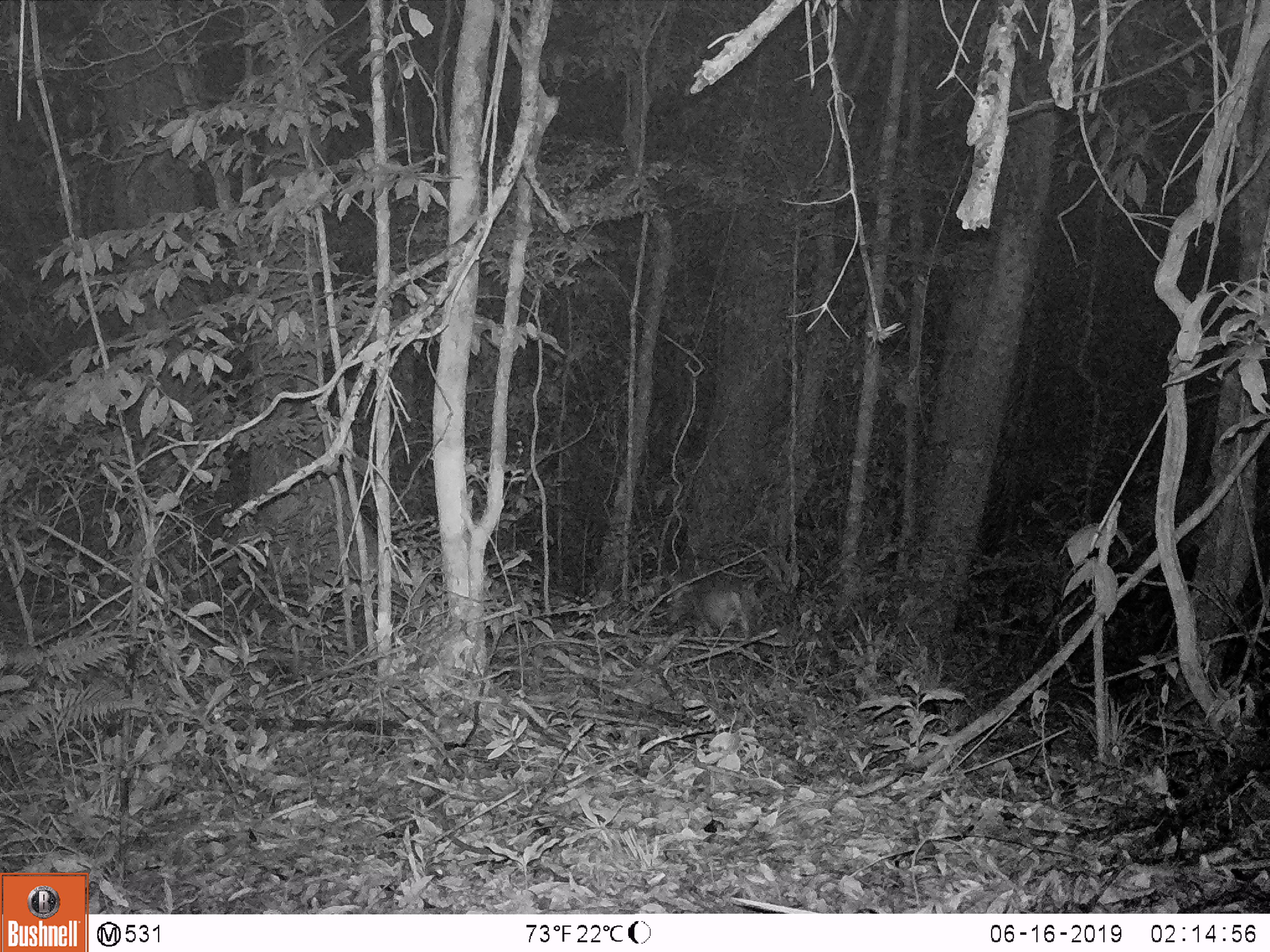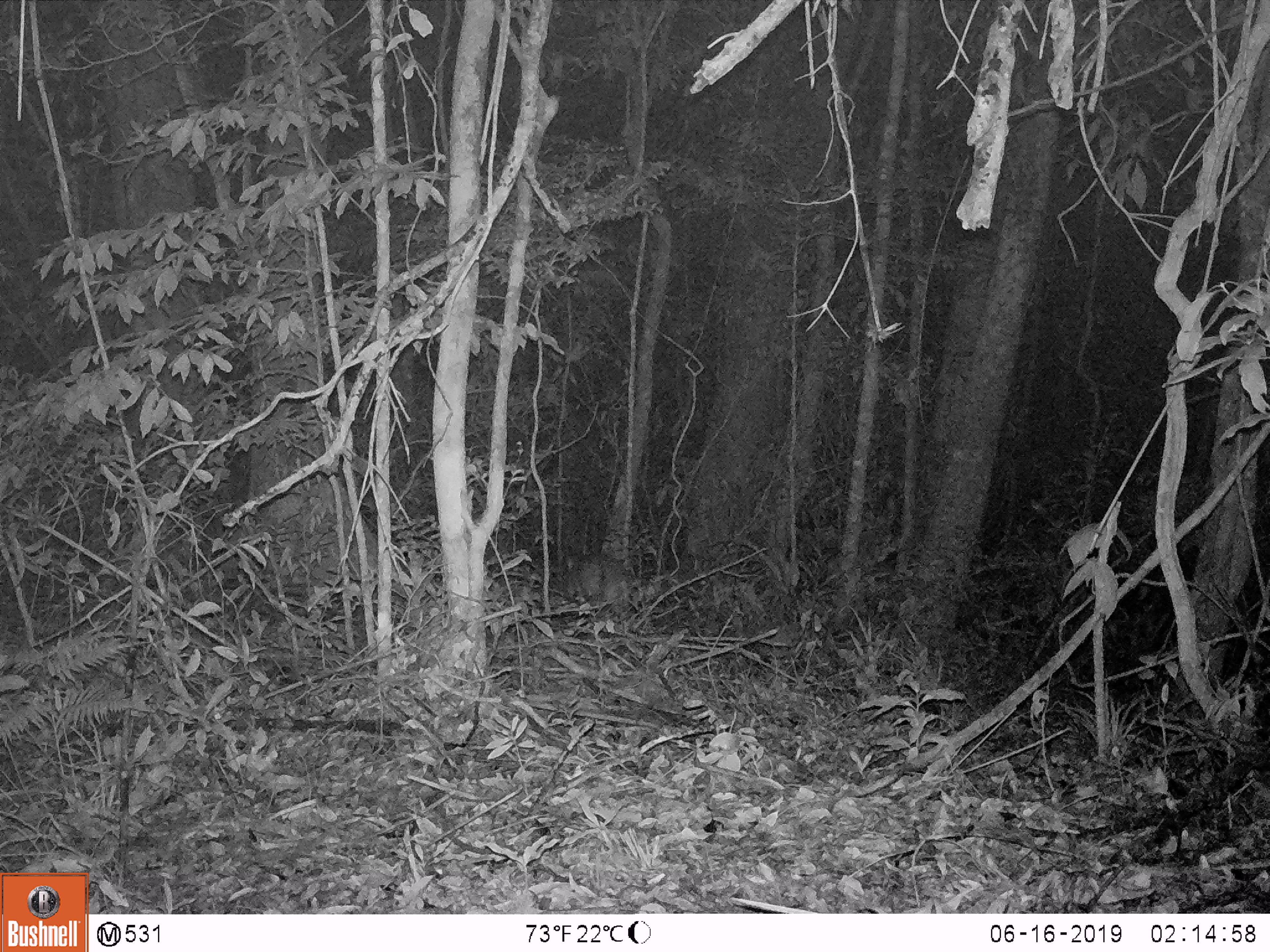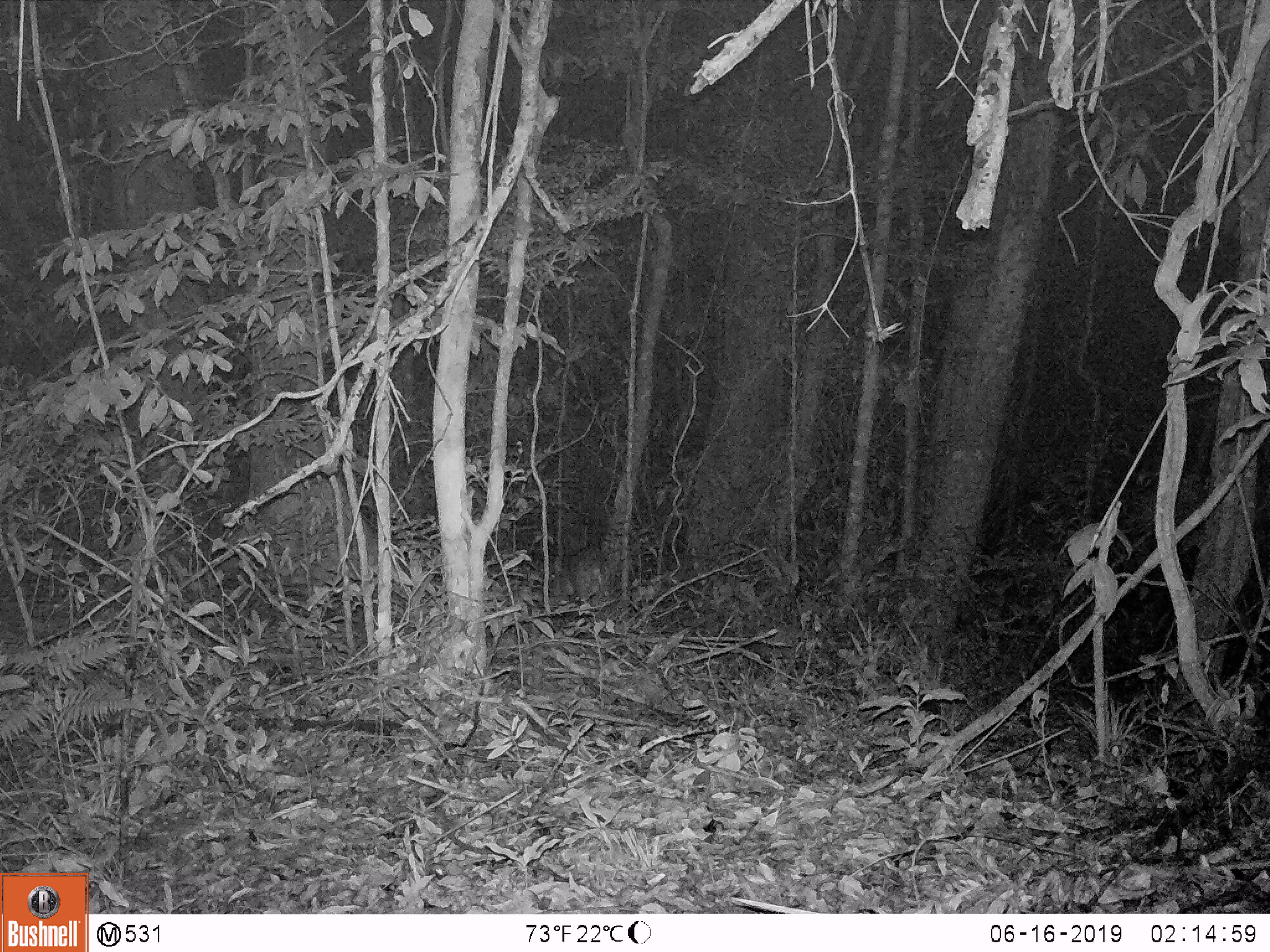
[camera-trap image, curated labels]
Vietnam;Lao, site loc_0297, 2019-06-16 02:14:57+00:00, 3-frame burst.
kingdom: Animalia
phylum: Chordata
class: Mammalia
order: Artiodactyla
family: Cervidae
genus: Muntiacus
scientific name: Muntiacus rooseveltorum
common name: roosevelt's muntjac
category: roosevelts muntjac group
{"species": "roosevelts muntjac group (roosevelt's muntjac) (Muntiacus rooseveltorum)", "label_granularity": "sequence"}